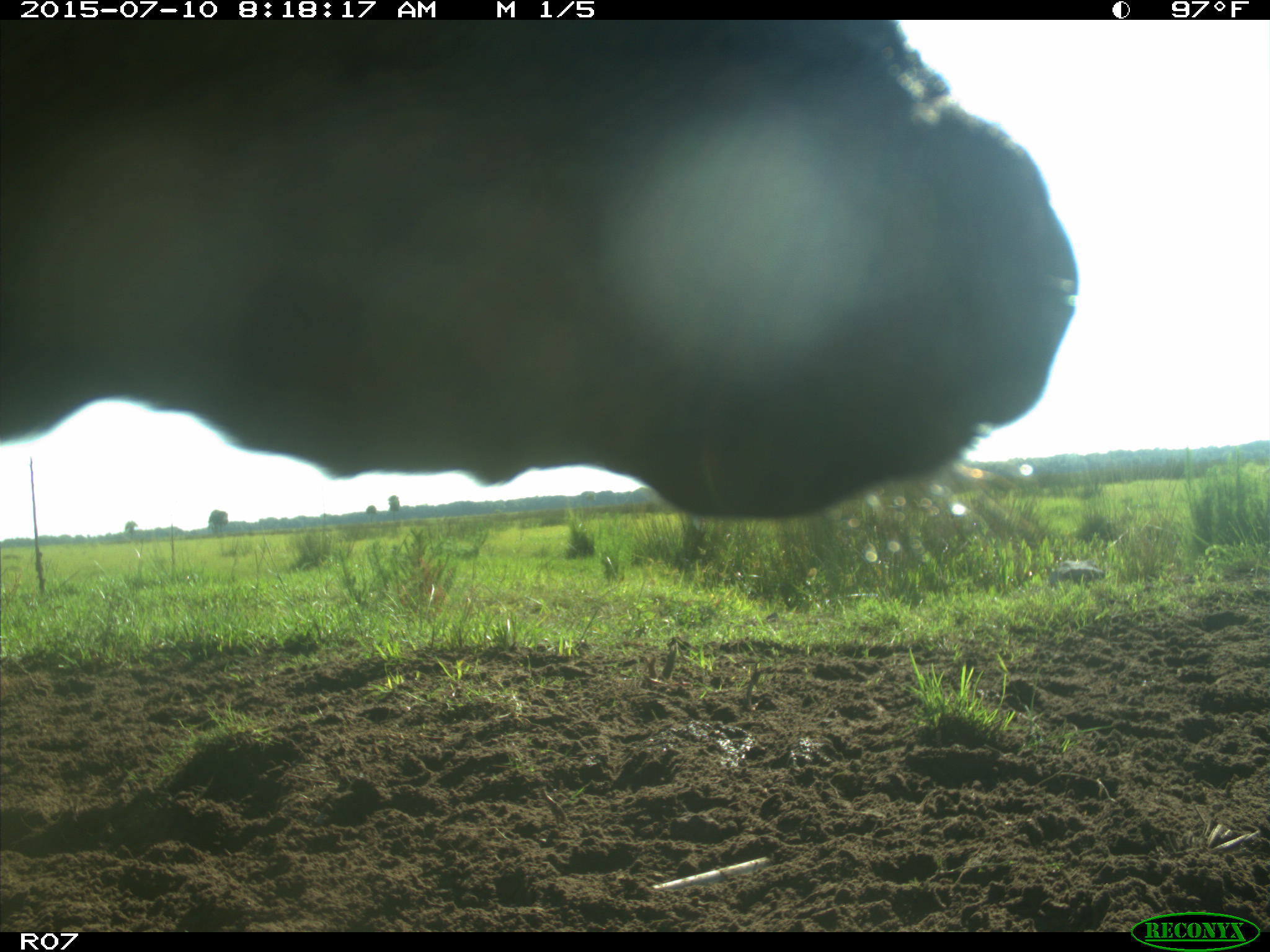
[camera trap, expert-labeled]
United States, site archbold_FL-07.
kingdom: Animalia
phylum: Chordata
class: Mammalia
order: Artiodactyla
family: Bovidae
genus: Bos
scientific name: Bos taurus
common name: domestic cow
Bos taurus (domestic cow).